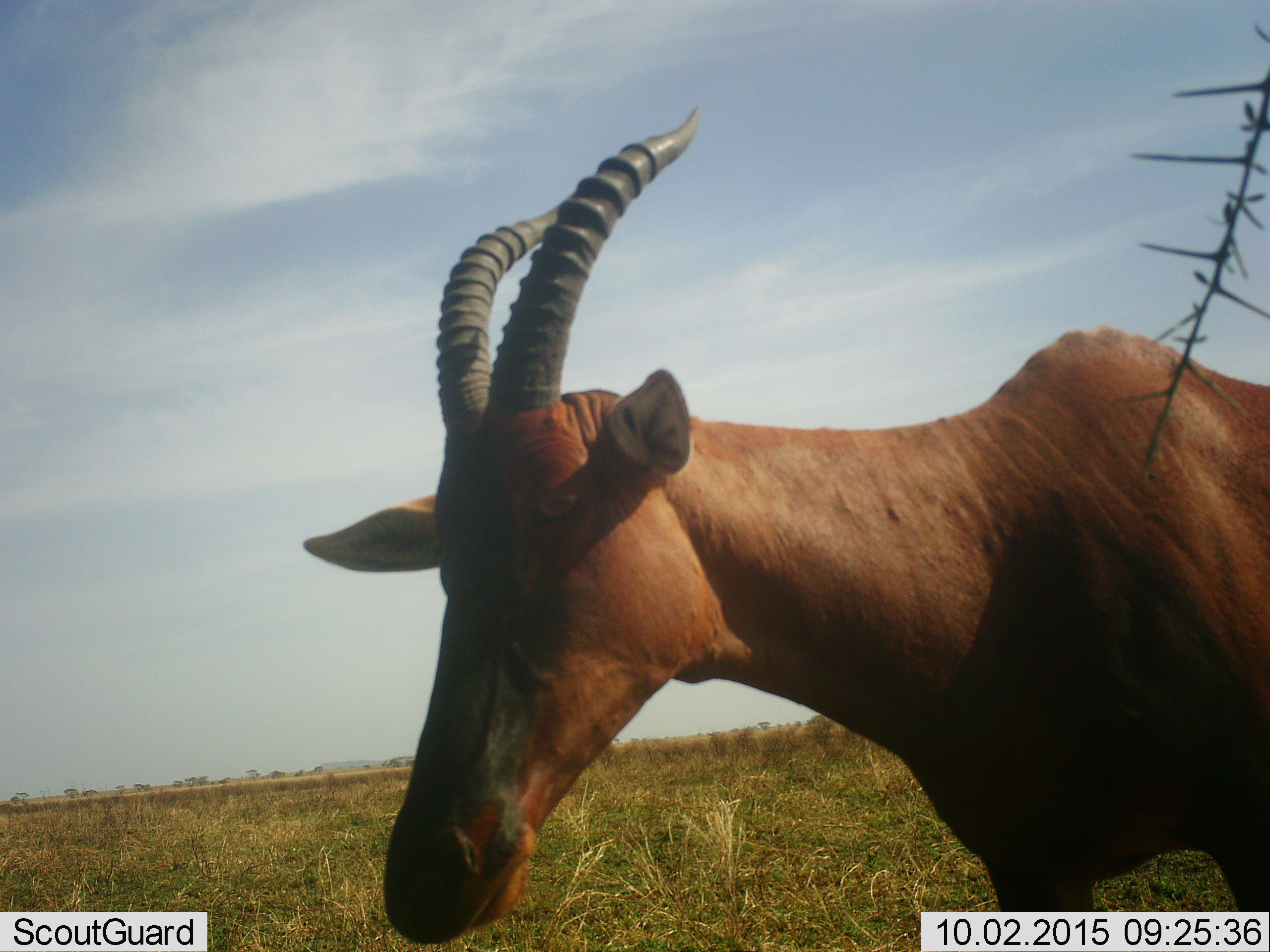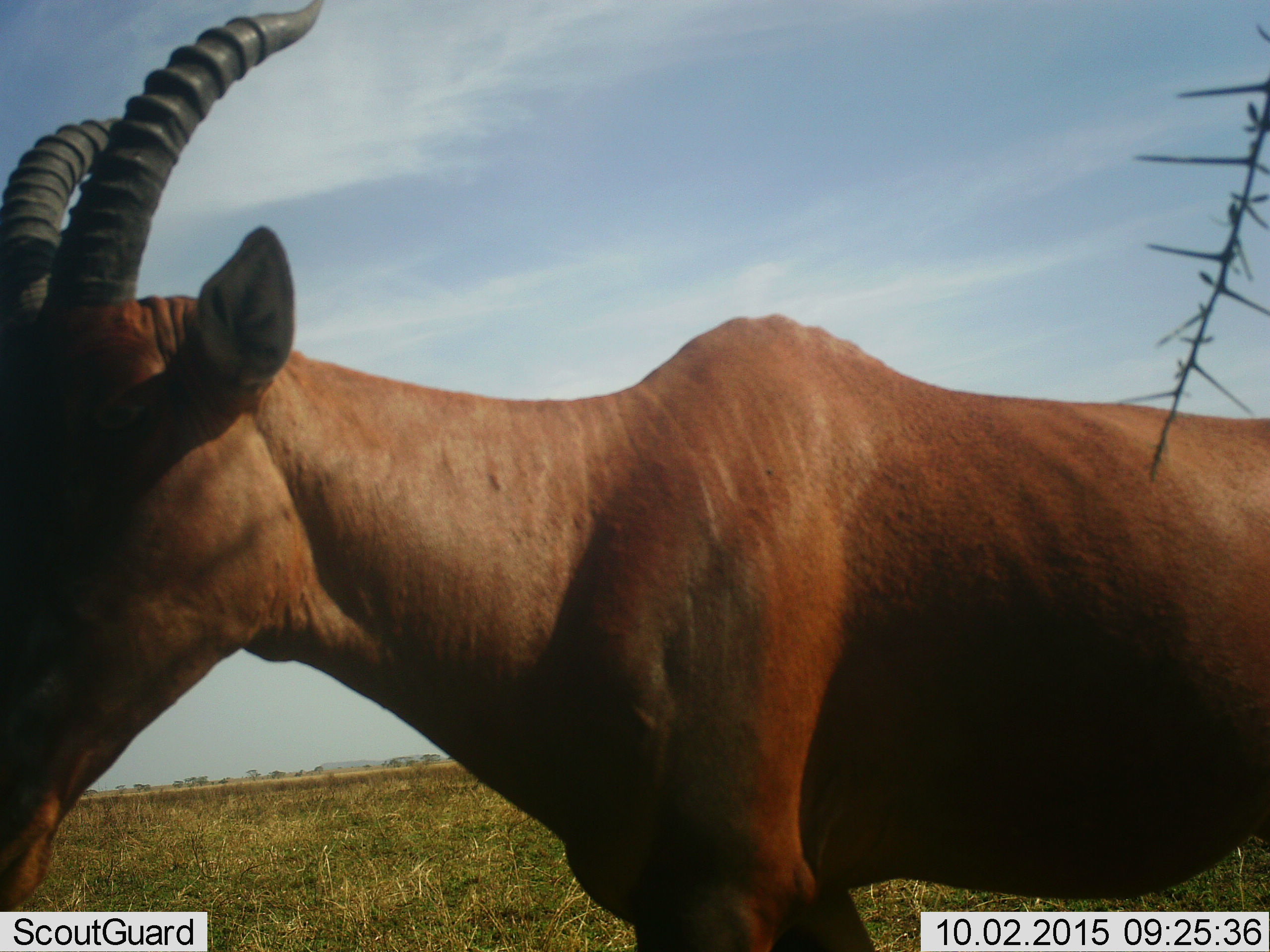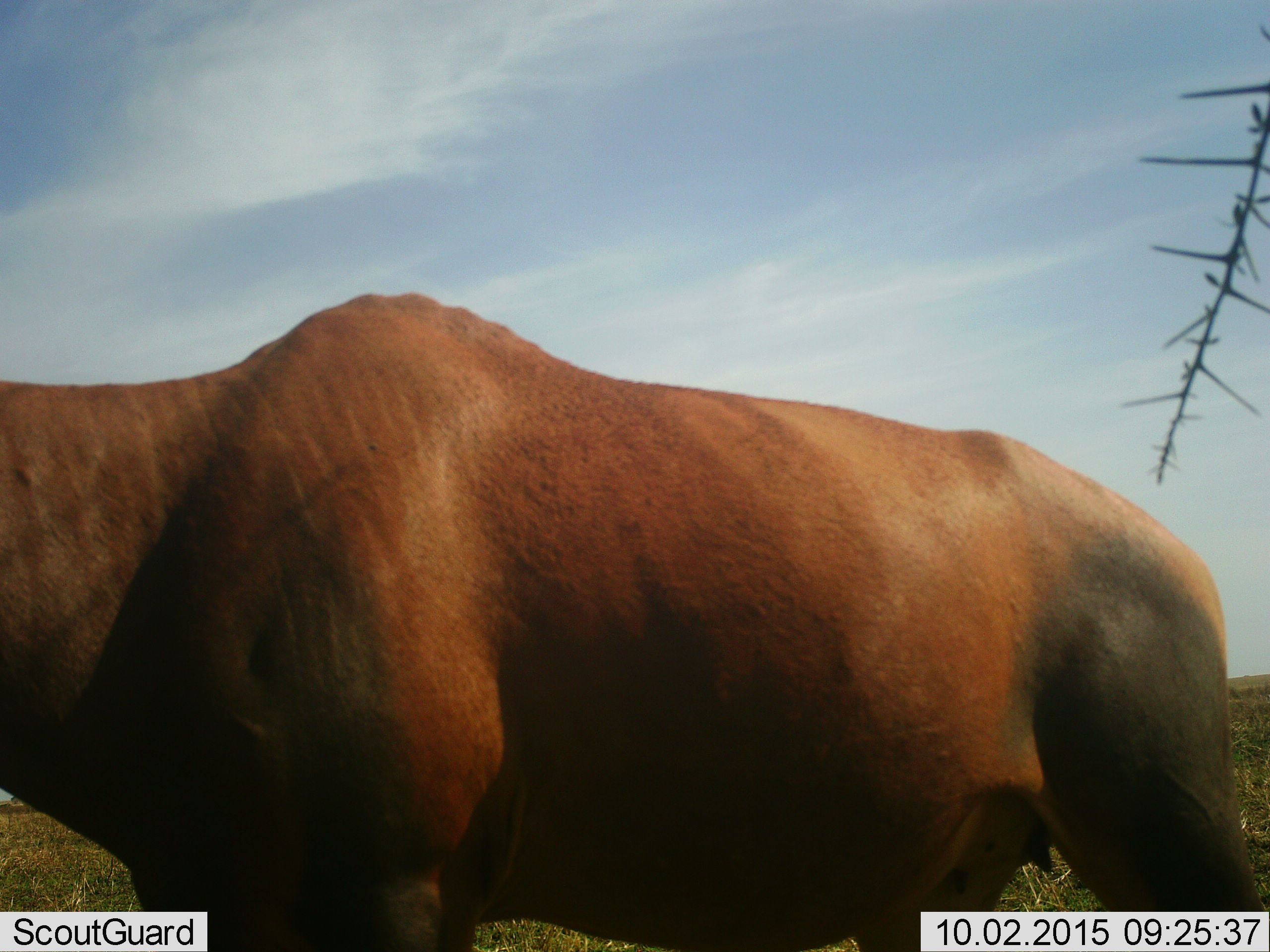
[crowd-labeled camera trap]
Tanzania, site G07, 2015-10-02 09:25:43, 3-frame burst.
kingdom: Animalia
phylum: Chordata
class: Mammalia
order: Artiodactyla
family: Bovidae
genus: Damaliscus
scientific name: Damaliscus lunatus jimela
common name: topi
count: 1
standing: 25%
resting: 0%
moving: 75%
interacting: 0%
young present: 12%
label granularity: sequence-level